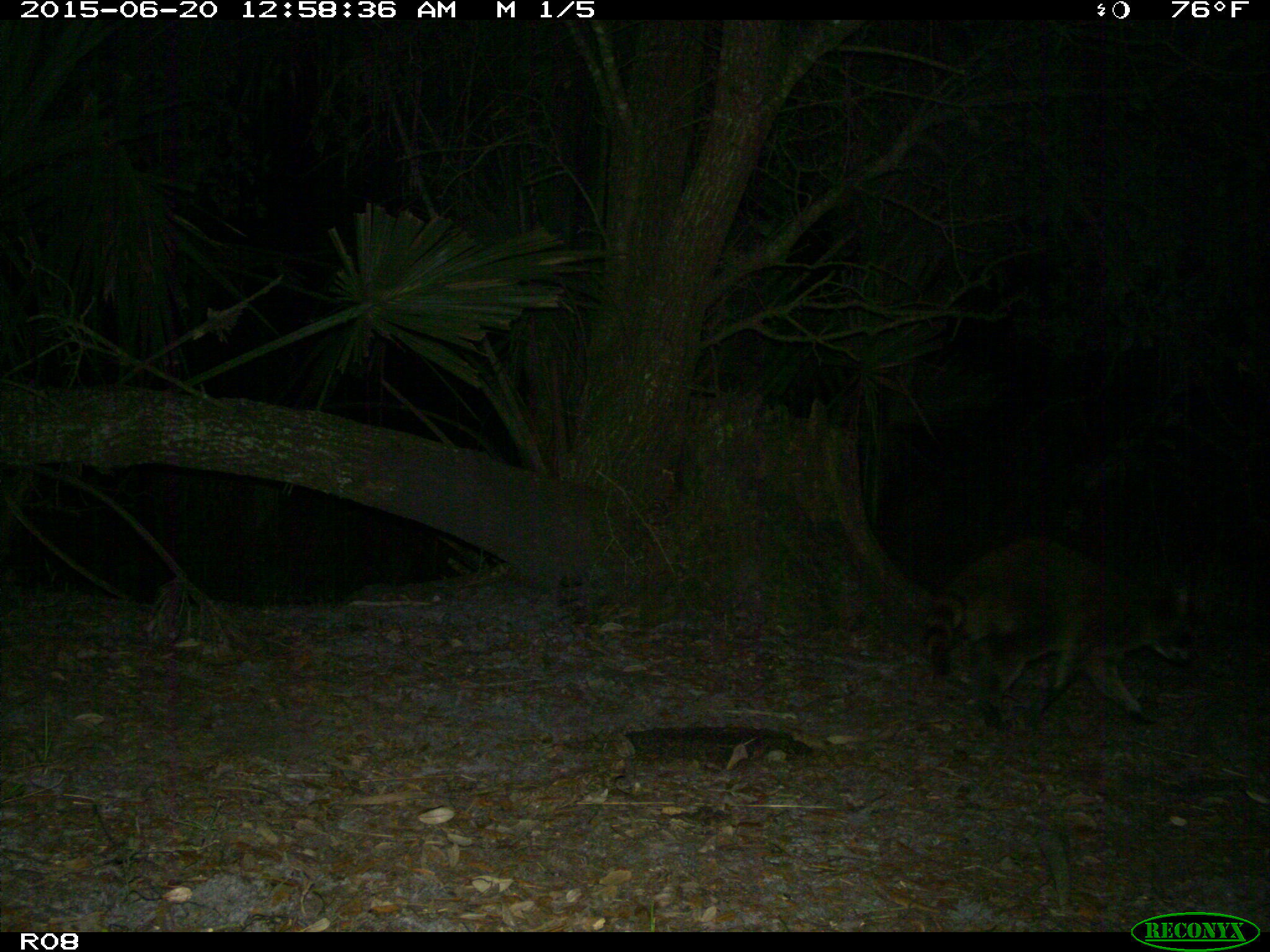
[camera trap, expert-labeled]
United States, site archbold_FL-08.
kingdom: Animalia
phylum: Chordata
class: Mammalia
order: Carnivora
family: Procyonidae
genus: Procyon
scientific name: Procyon lotor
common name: common raccoon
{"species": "Procyon lotor (common raccoon)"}